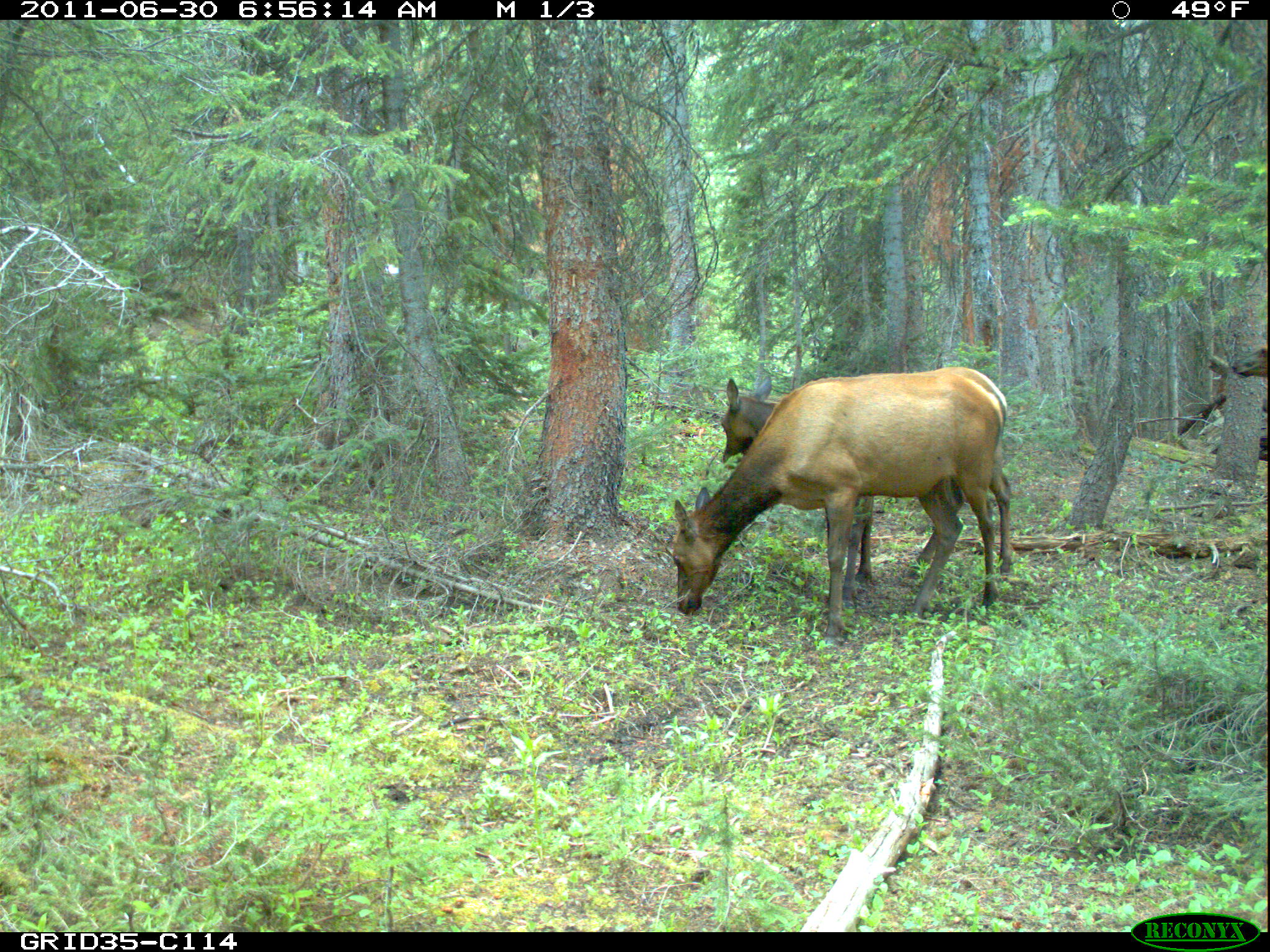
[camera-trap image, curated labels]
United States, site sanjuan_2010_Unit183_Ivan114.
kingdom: Animalia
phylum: Chordata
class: Mammalia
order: Artiodactyla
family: Cervidae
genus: Cervus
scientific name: Cervus elaphus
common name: red deer